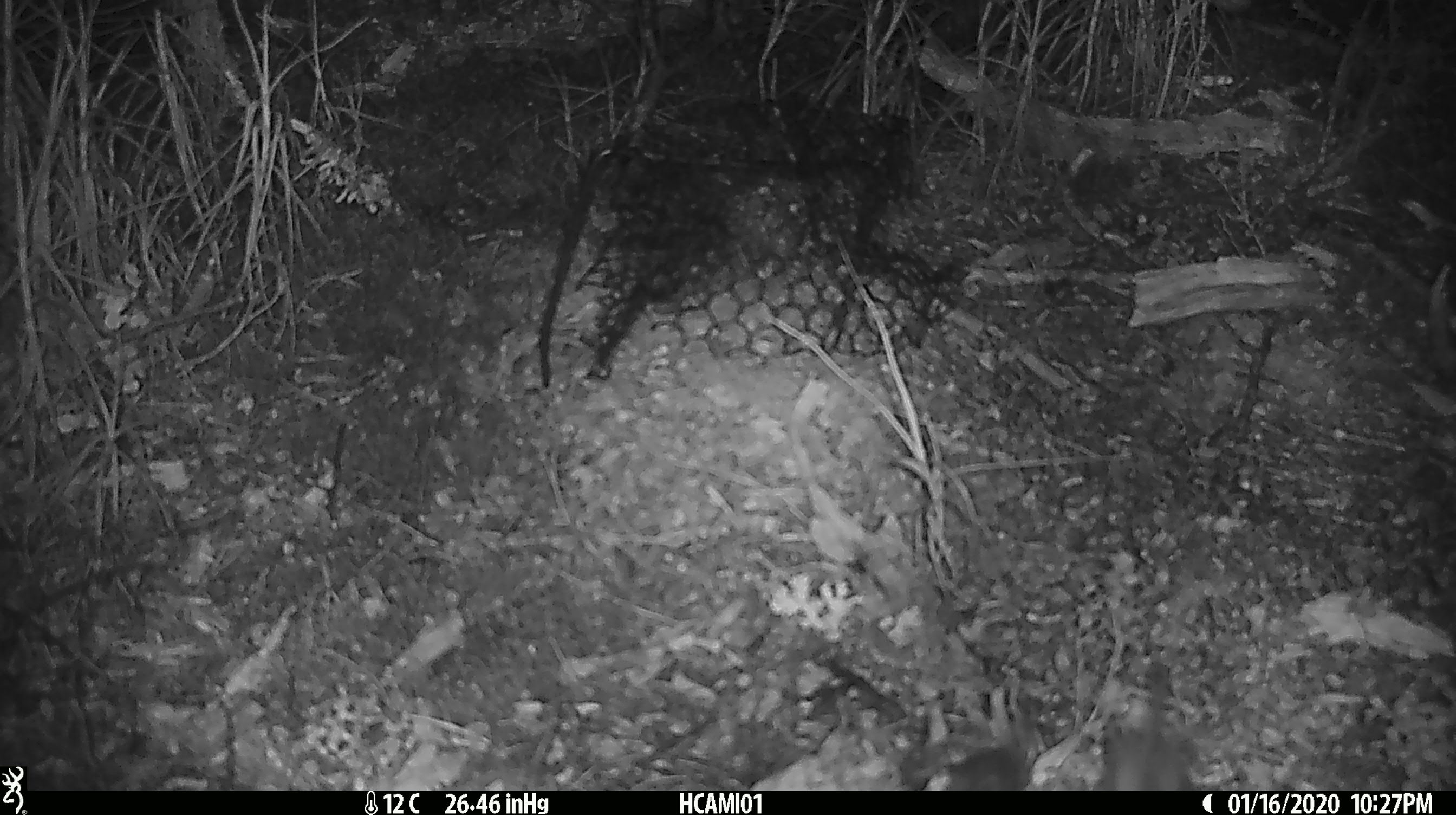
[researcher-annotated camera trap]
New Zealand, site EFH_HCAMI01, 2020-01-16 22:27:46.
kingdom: Animalia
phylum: Chordata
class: Mammalia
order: Rodentia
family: Muridae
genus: Mus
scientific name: Mus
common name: mouse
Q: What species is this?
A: Mouse (Mus).